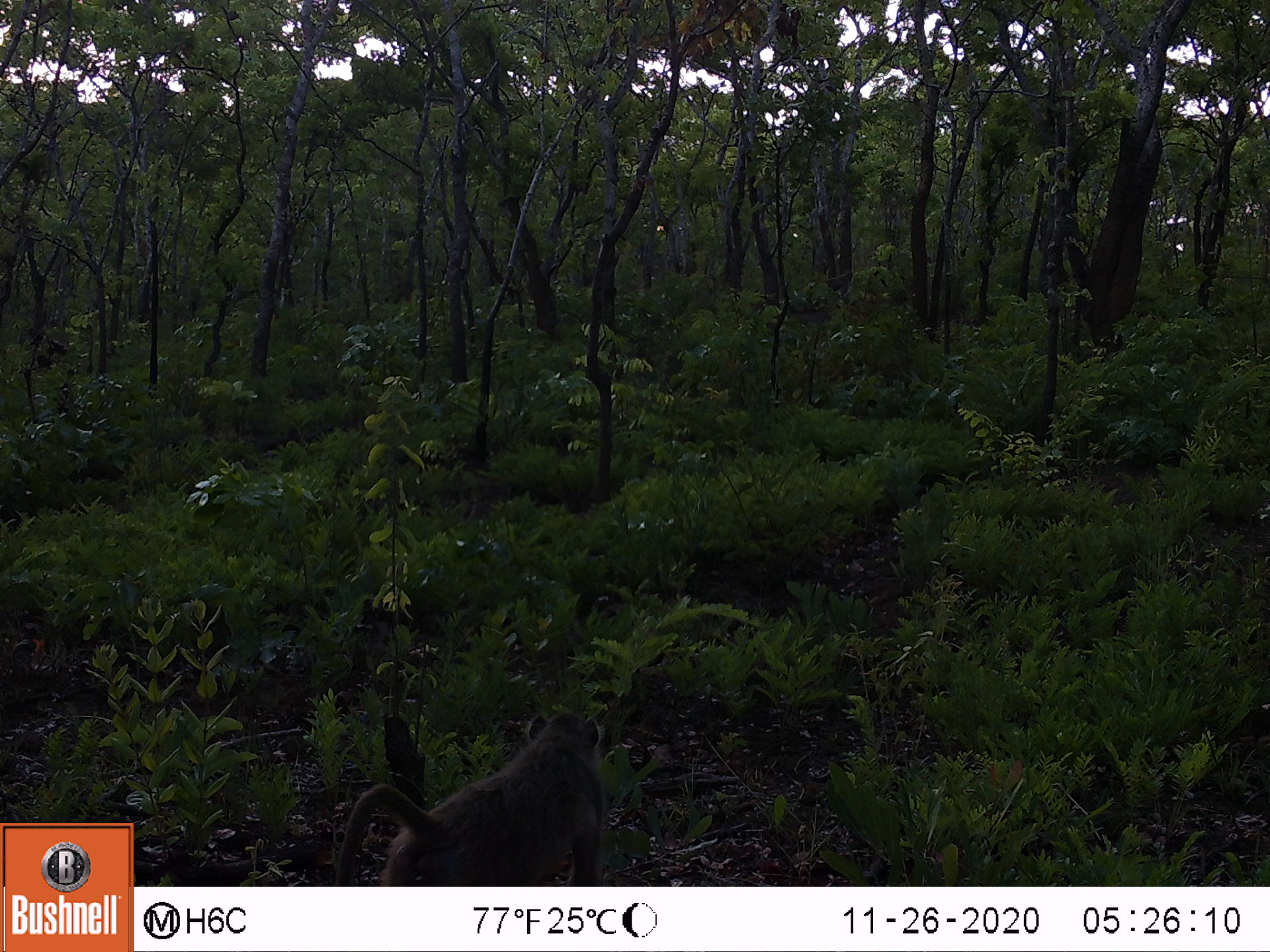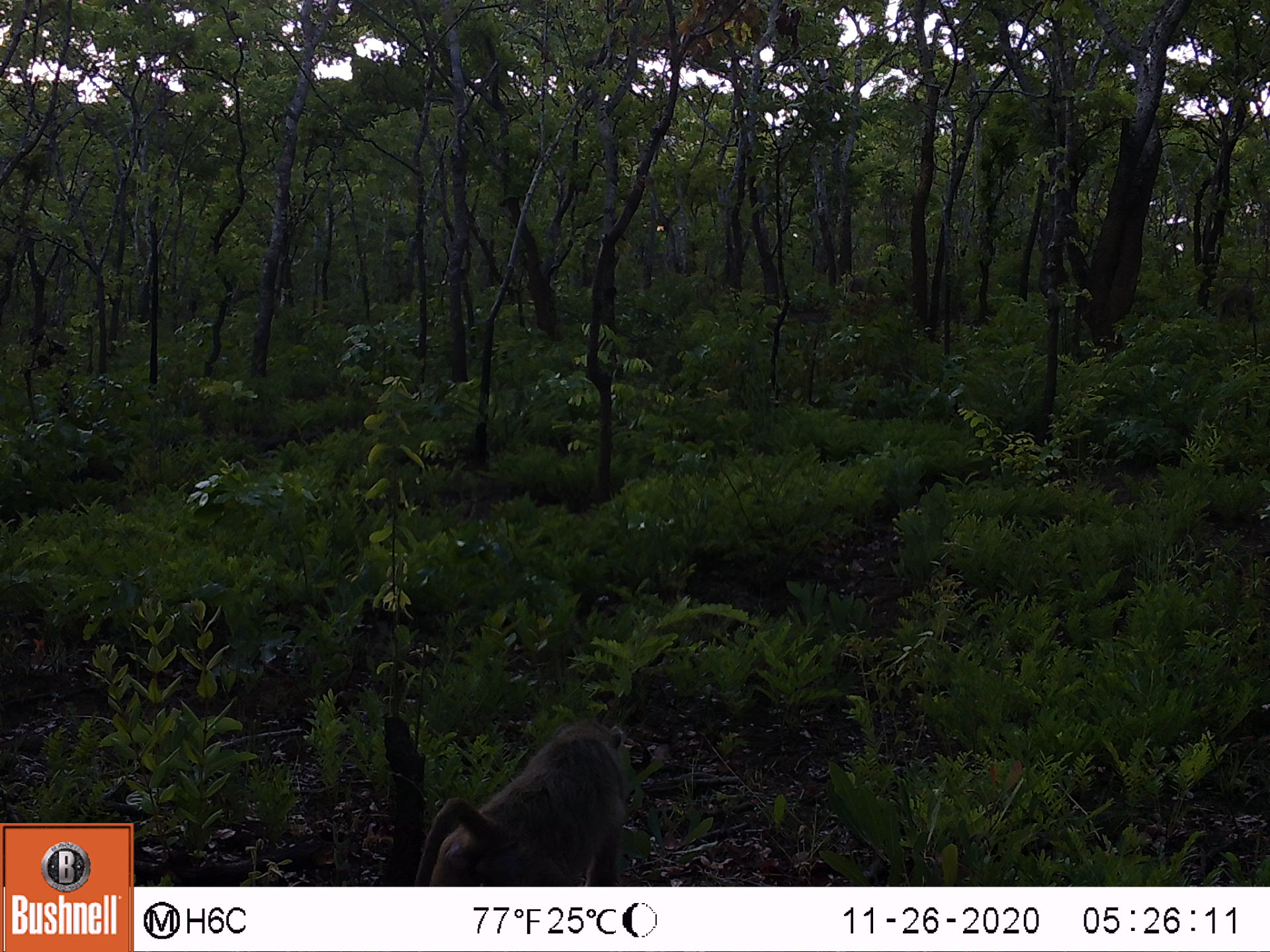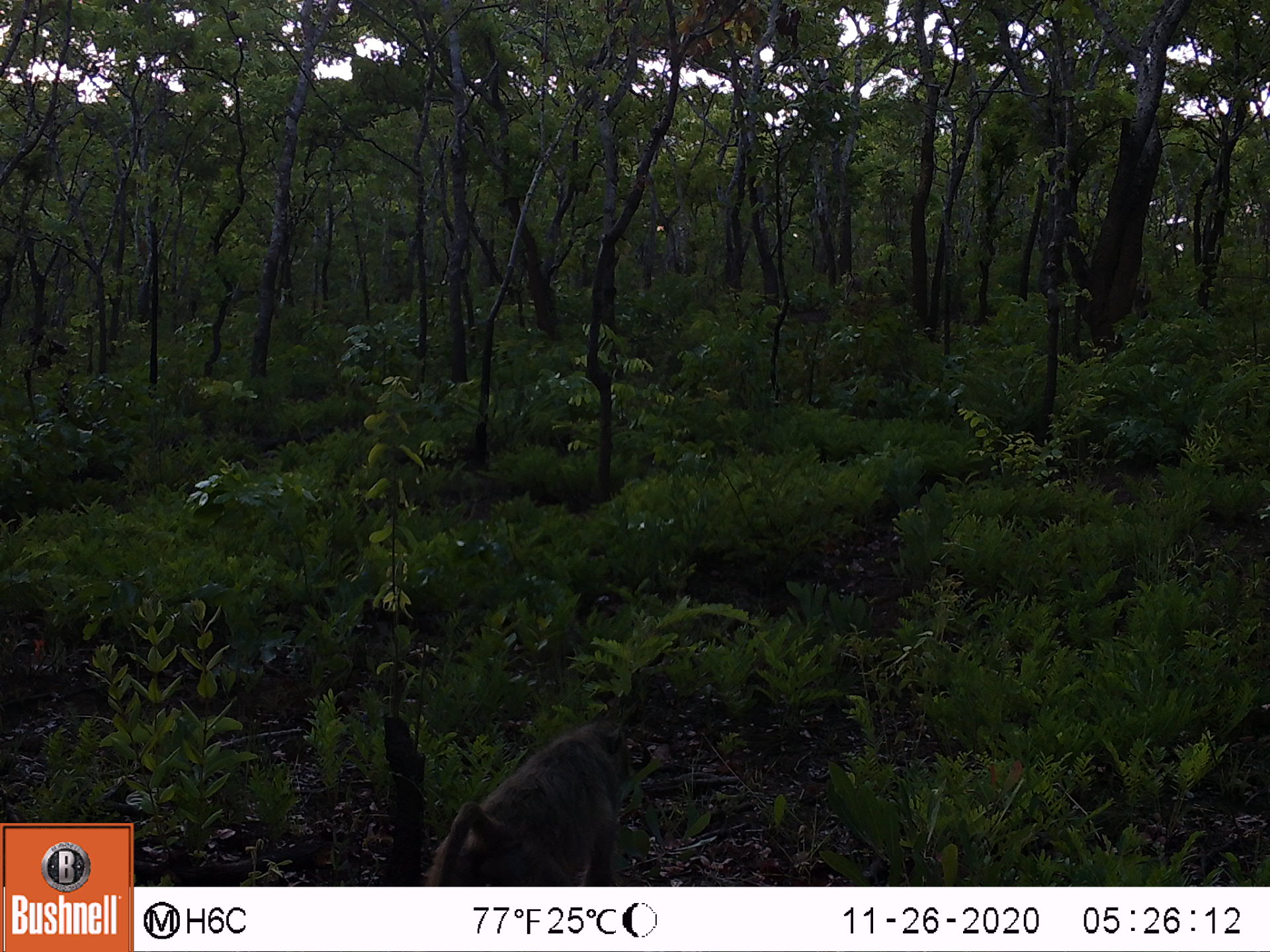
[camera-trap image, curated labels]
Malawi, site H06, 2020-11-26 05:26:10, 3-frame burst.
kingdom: Animalia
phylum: Chordata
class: Mammalia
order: Primates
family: Cercopithecidae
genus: Papio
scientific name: Papio cynocephalus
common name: yellow baboon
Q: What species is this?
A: Yellow baboon (Papio cynocephalus).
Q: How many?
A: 1.